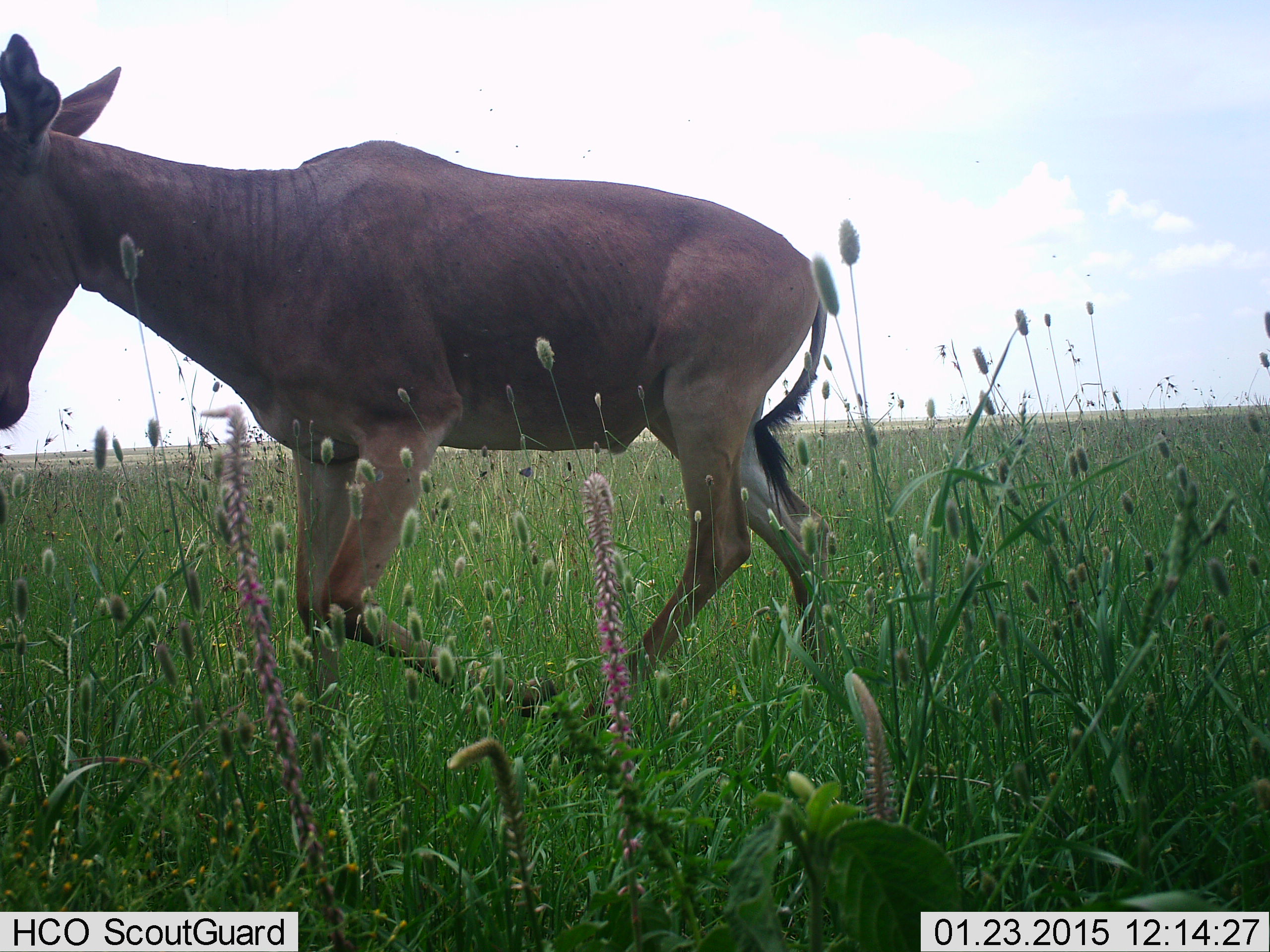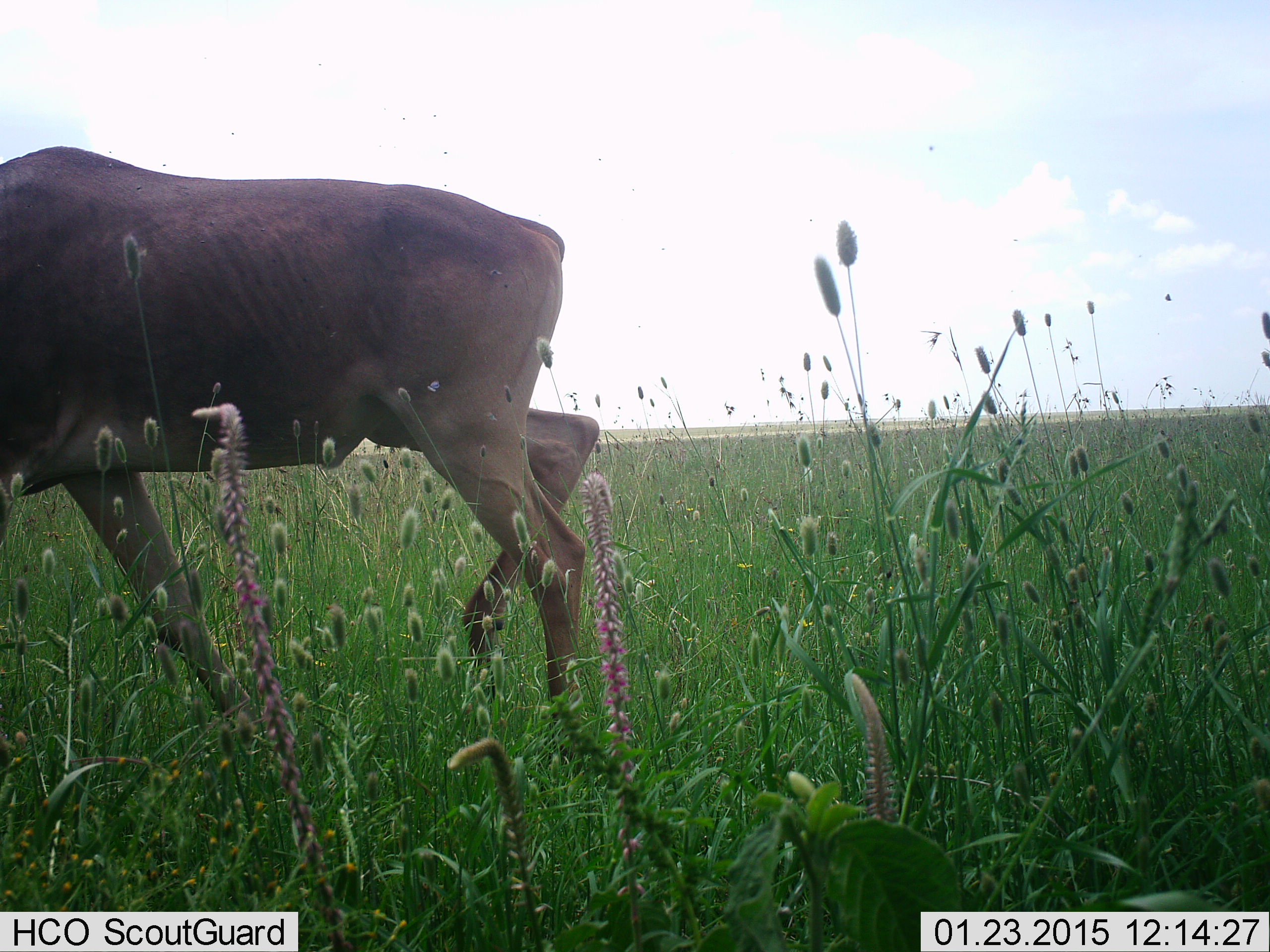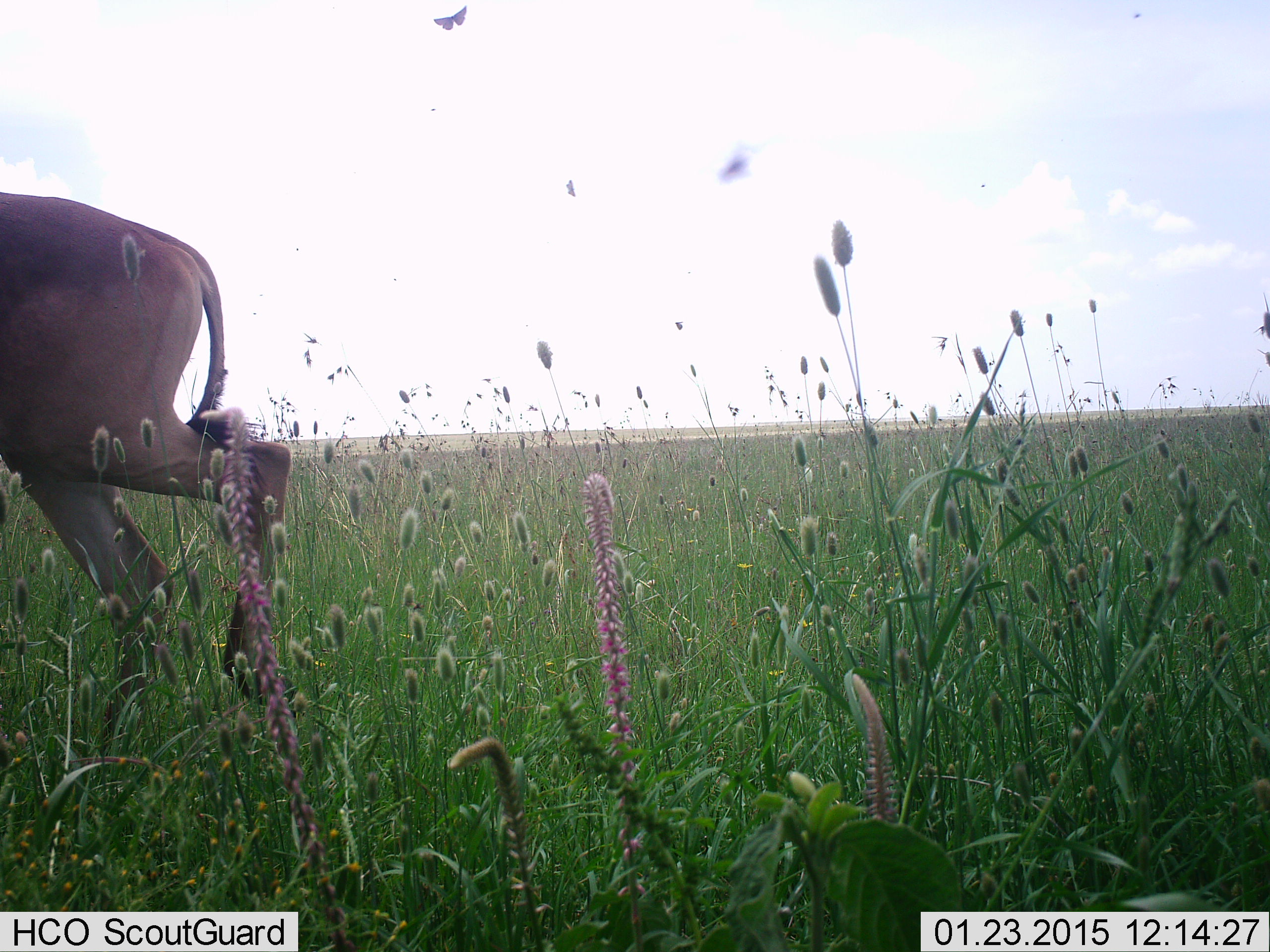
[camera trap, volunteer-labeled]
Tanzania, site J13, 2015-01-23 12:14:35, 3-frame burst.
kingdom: Animalia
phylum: Chordata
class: Mammalia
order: Artiodactyla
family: Bovidae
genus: Alcelaphus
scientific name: Alcelaphus buselaphus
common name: hartebeest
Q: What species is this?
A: Hartebeest (Alcelaphus buselaphus).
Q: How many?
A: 1.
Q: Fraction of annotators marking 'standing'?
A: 0%.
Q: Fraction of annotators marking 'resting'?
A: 0%.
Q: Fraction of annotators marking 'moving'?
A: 100%.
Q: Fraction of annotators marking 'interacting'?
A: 0%.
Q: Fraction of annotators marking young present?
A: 0%.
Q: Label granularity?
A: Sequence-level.